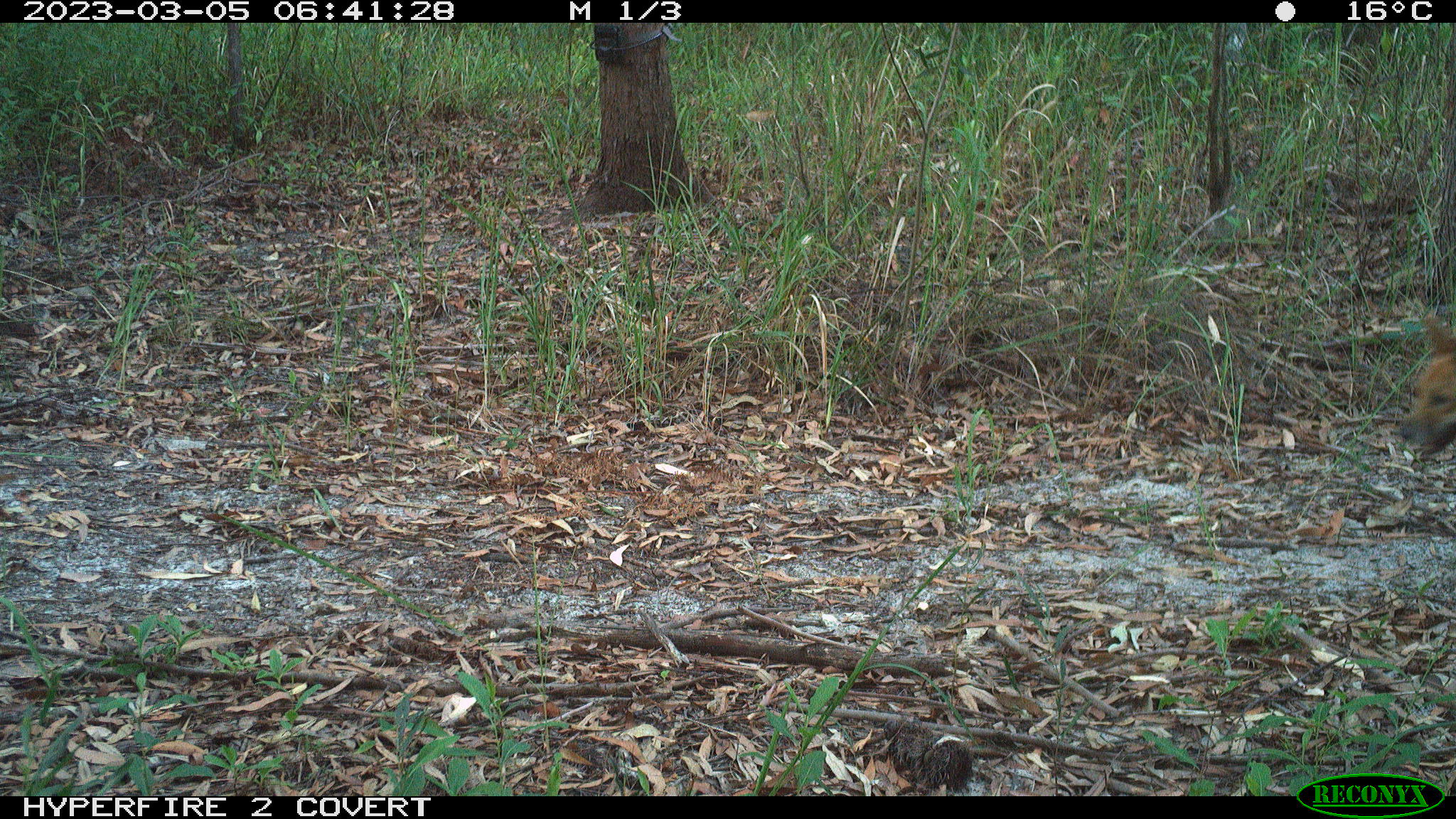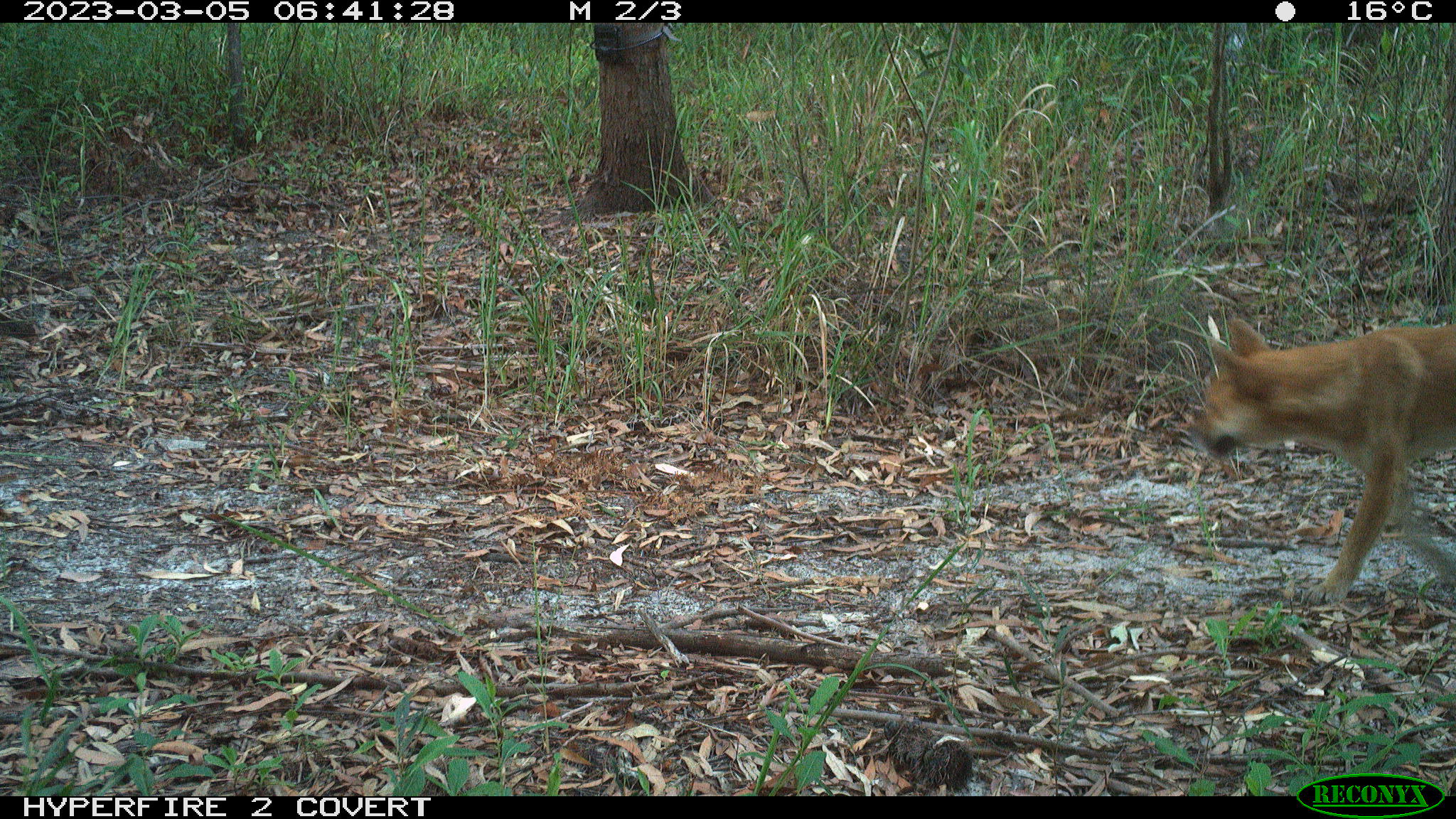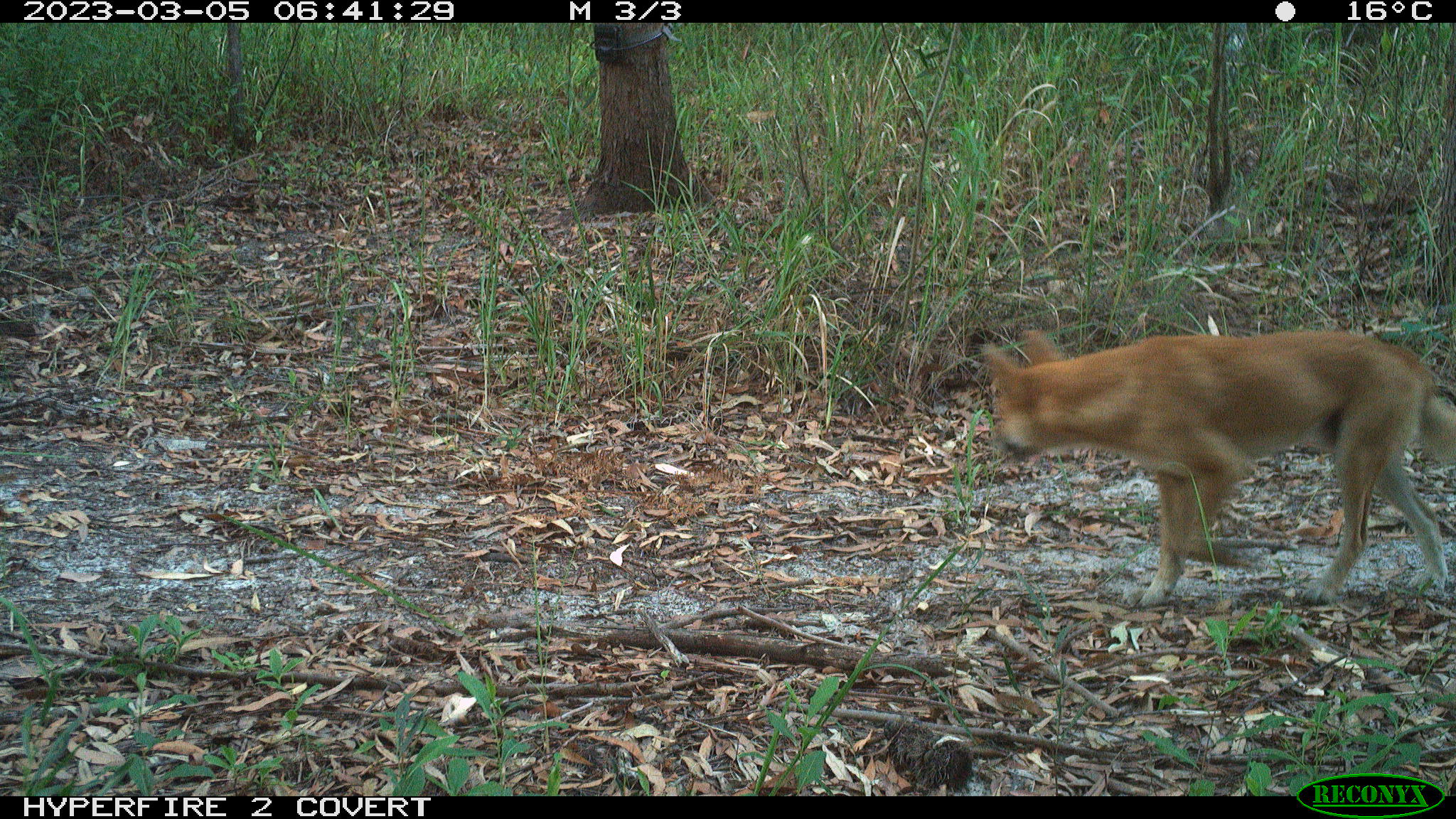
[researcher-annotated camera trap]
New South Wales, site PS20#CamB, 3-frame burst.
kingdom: Animalia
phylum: Chordata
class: Mammalia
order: Carnivora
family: Canidae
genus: Canis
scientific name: Canis familiaris dingo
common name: dingo